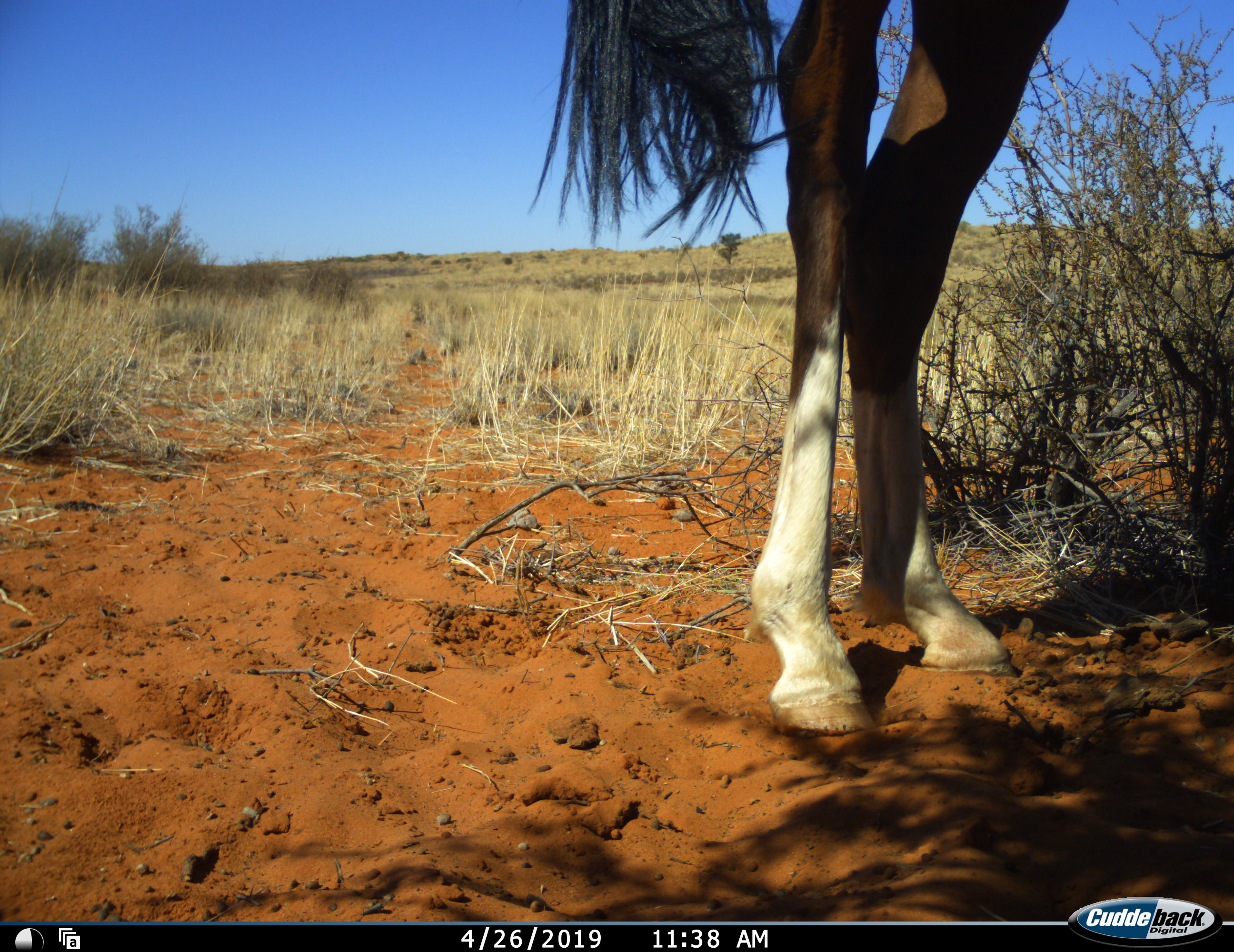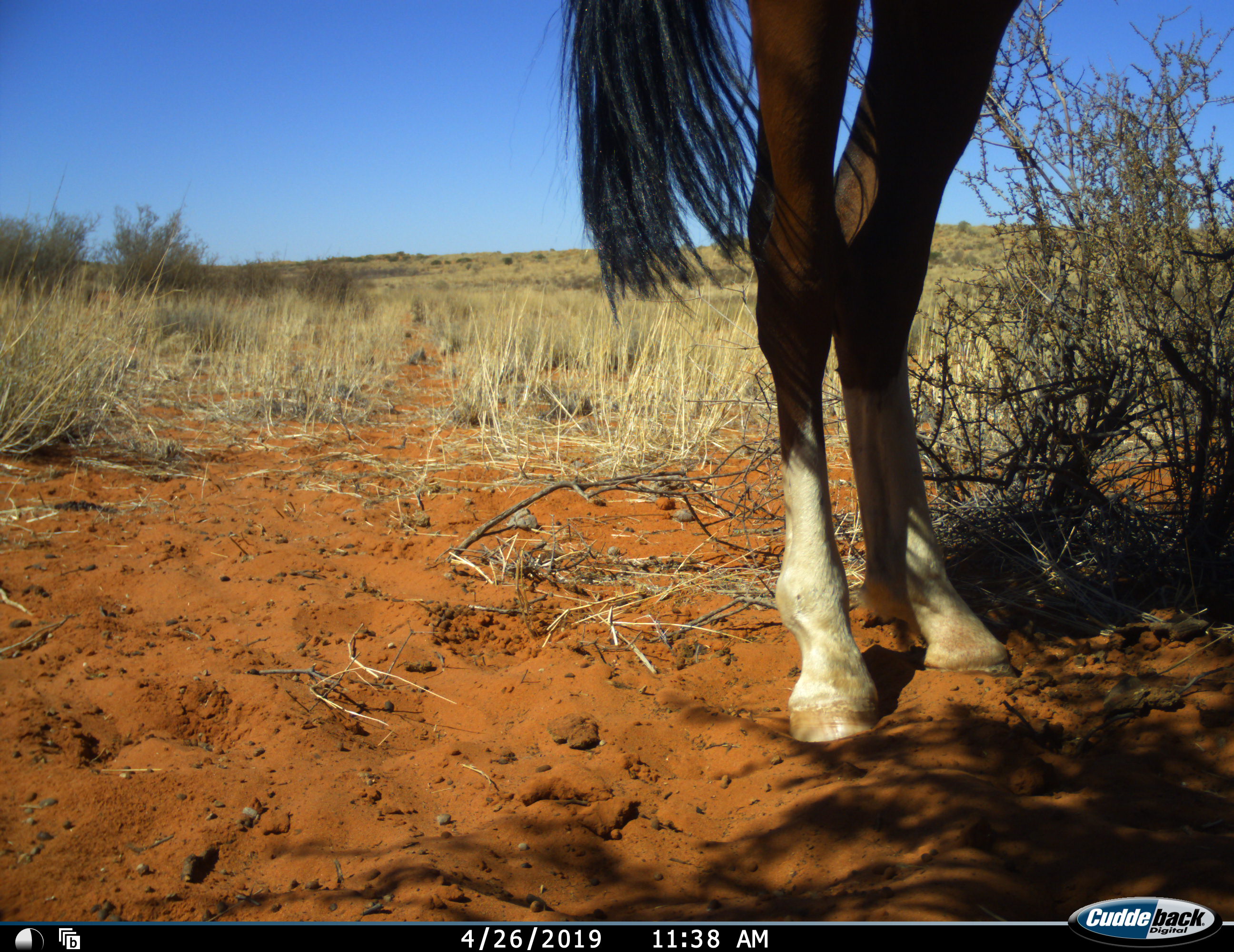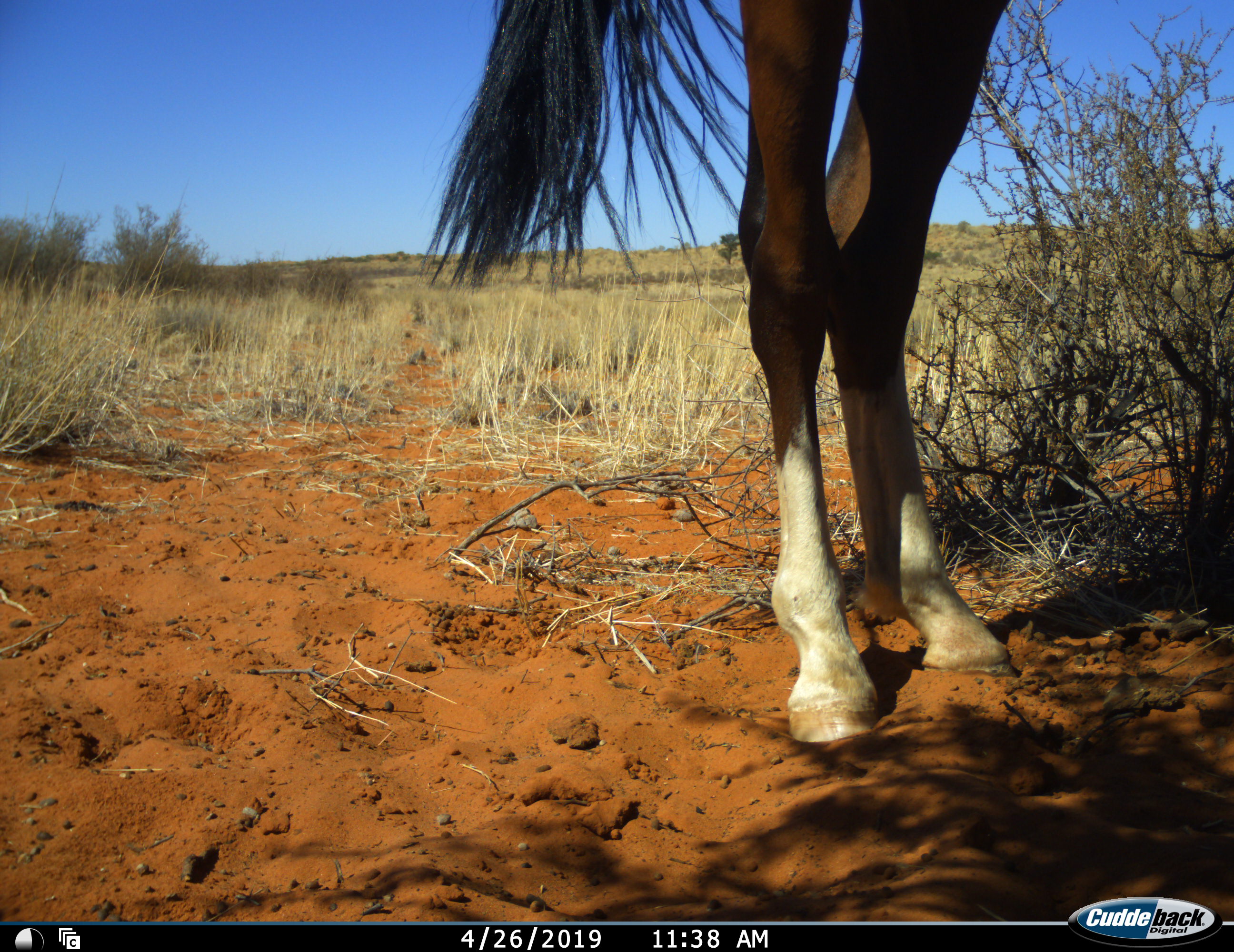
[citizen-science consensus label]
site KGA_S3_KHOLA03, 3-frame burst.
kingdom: Animalia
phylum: Chordata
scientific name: Vertebrata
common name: domestic animal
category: domesticanimal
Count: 1.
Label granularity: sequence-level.